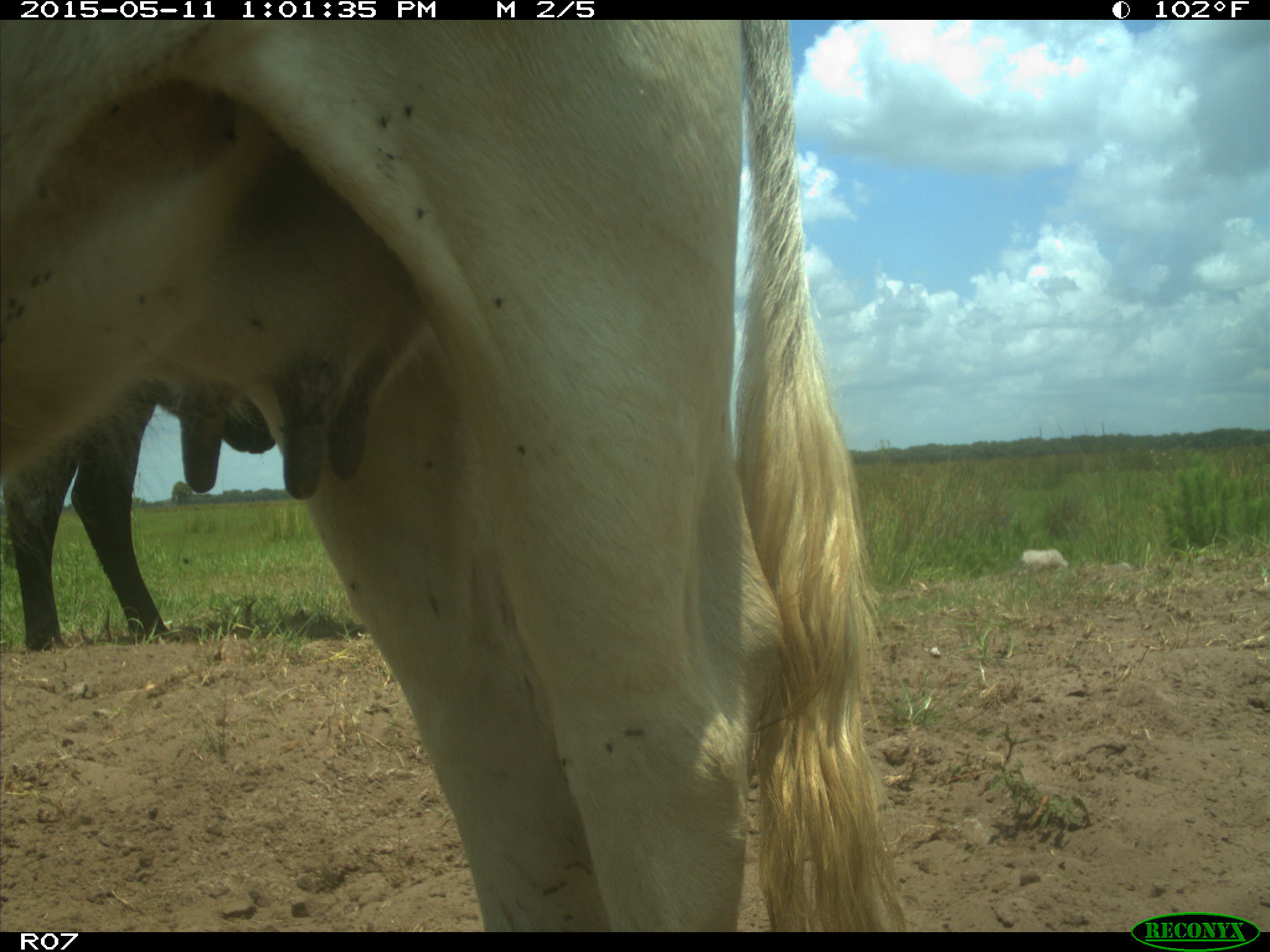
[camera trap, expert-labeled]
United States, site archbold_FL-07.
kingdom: Animalia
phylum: Chordata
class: Mammalia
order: Artiodactyla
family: Bovidae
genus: Bos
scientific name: Bos taurus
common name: domestic cow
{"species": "Bos taurus (domestic cow)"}